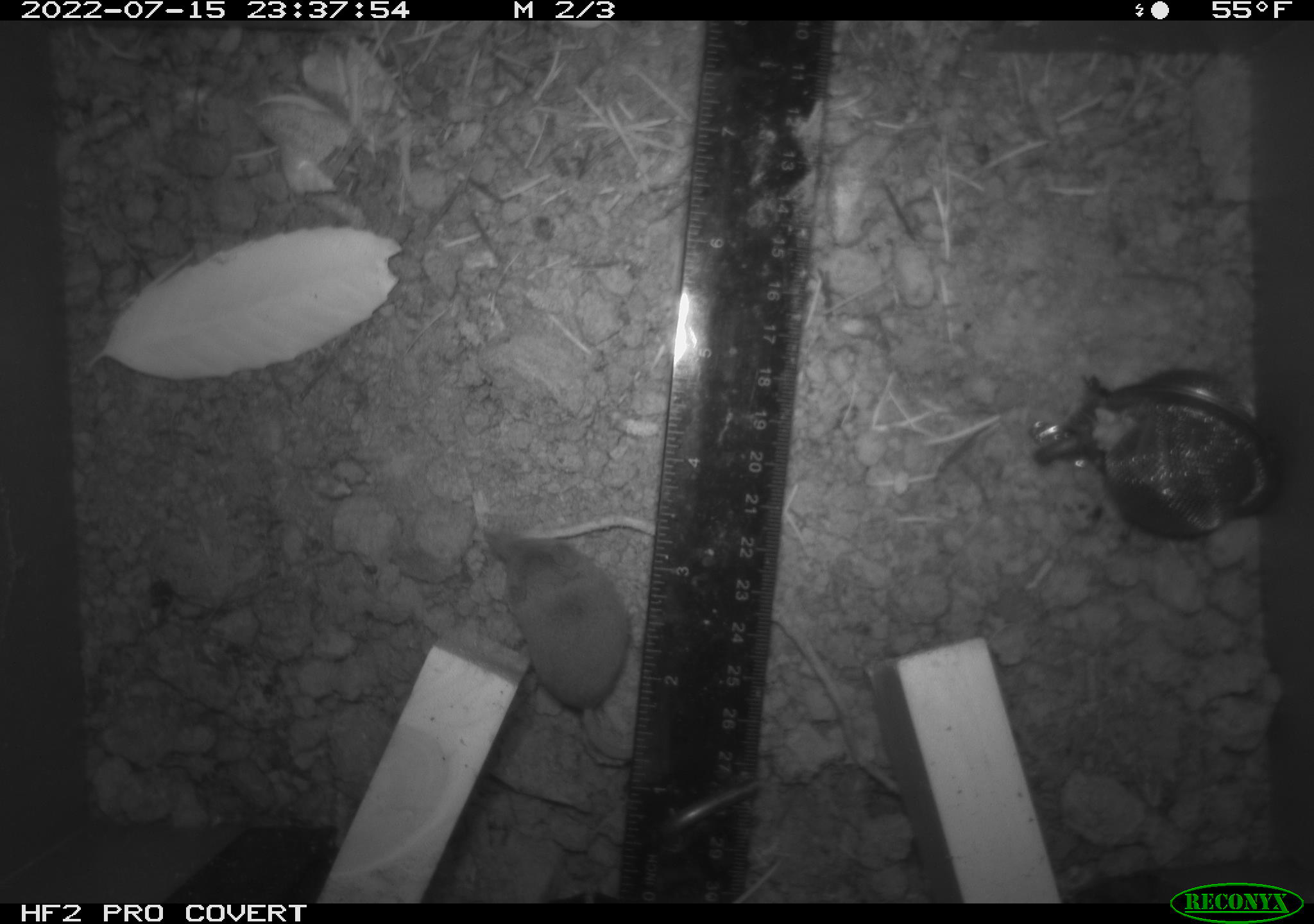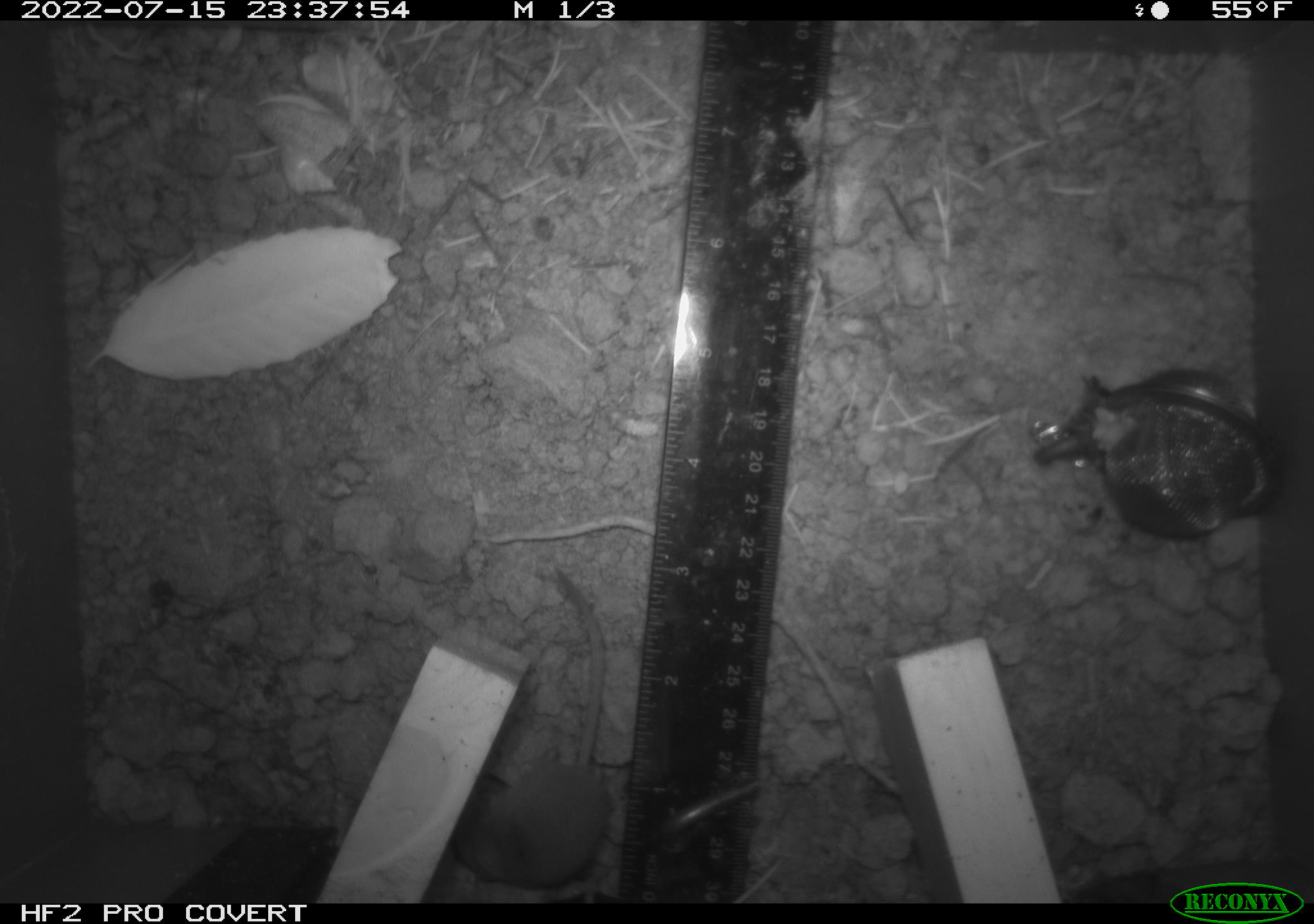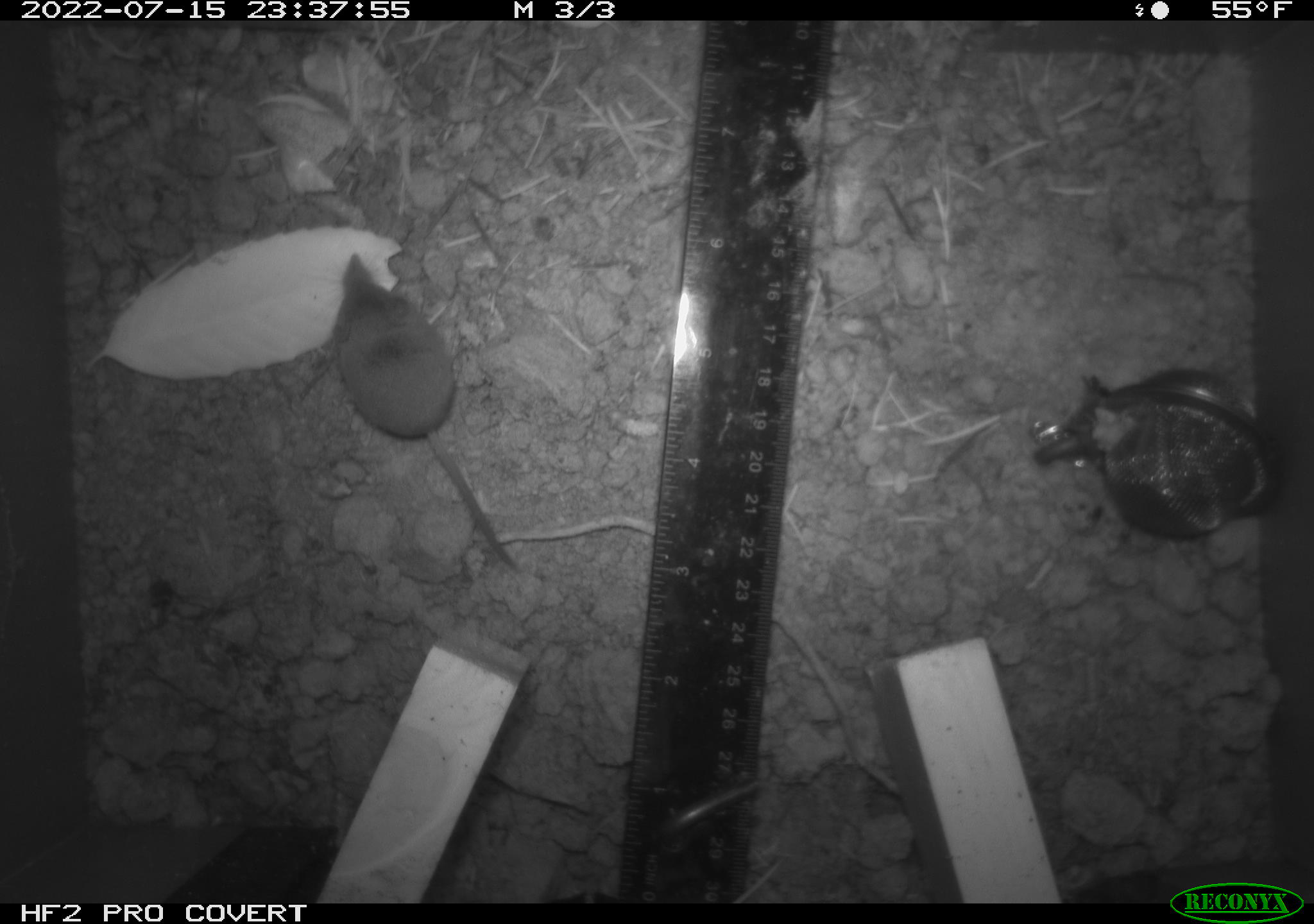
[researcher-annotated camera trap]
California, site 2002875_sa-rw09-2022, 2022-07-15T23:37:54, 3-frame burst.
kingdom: Animalia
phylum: Chordata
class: Mammalia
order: Eulipotyphla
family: Soricidae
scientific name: Soricidae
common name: shrews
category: soricidae family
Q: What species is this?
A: Soricidae family (shrews) (Soricidae).